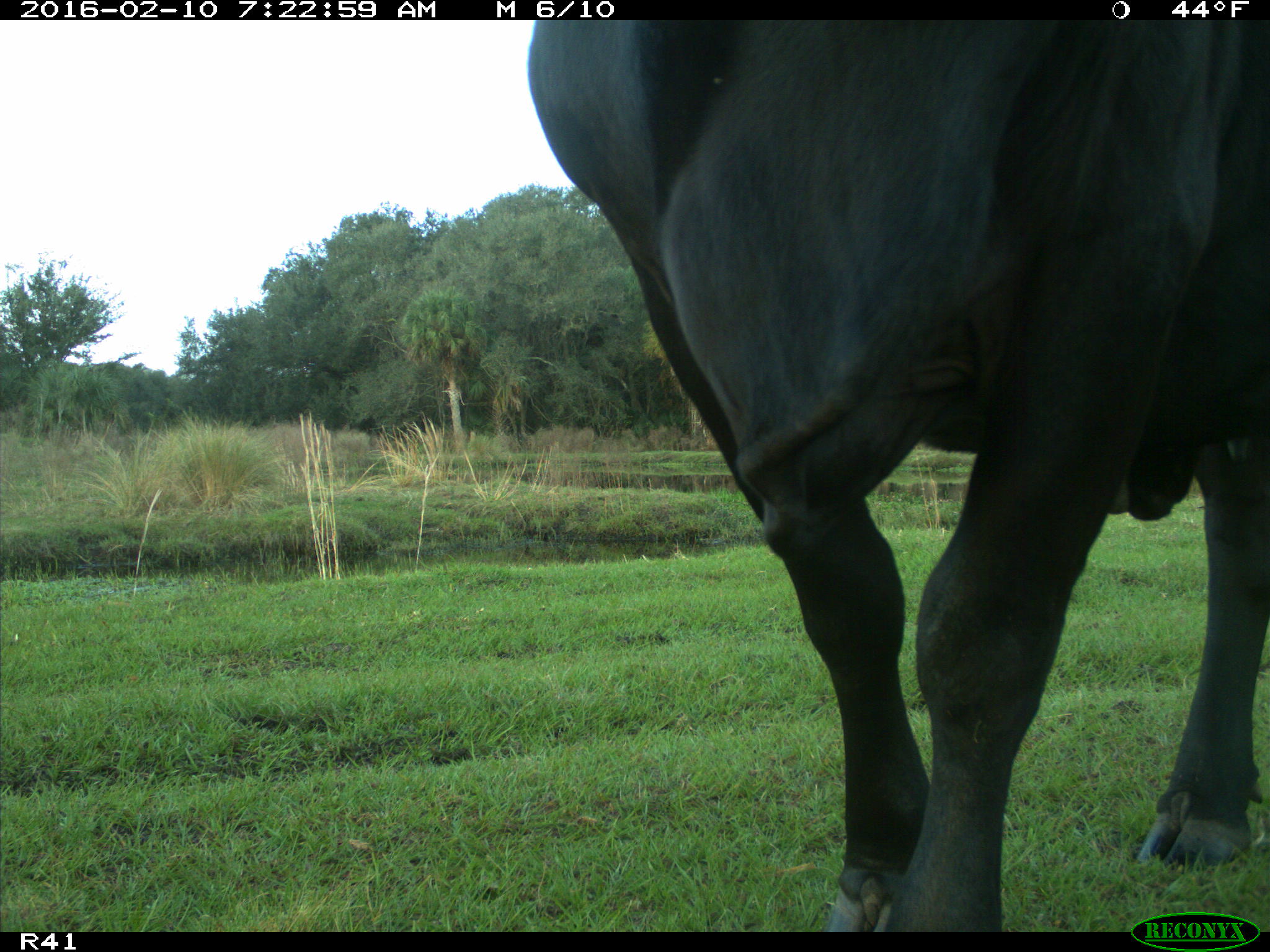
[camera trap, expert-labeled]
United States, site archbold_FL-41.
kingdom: Animalia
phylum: Chordata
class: Mammalia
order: Artiodactyla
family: Bovidae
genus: Bos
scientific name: Bos taurus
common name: domestic cow